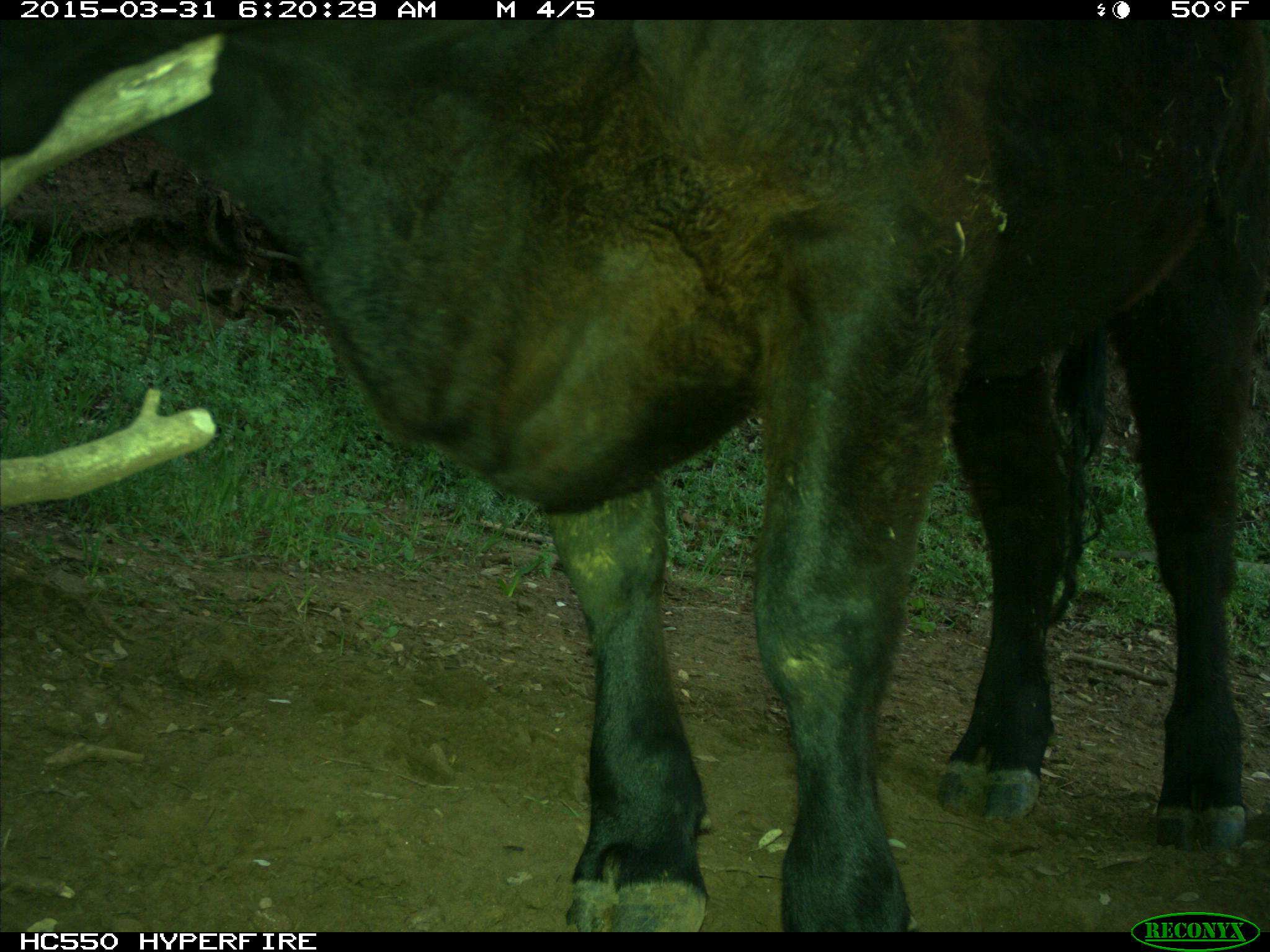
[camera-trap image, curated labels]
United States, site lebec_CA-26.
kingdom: Animalia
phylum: Chordata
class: Mammalia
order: Artiodactyla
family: Bovidae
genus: Bos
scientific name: Bos taurus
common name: domestic cow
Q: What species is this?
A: Bos taurus (domestic cow).